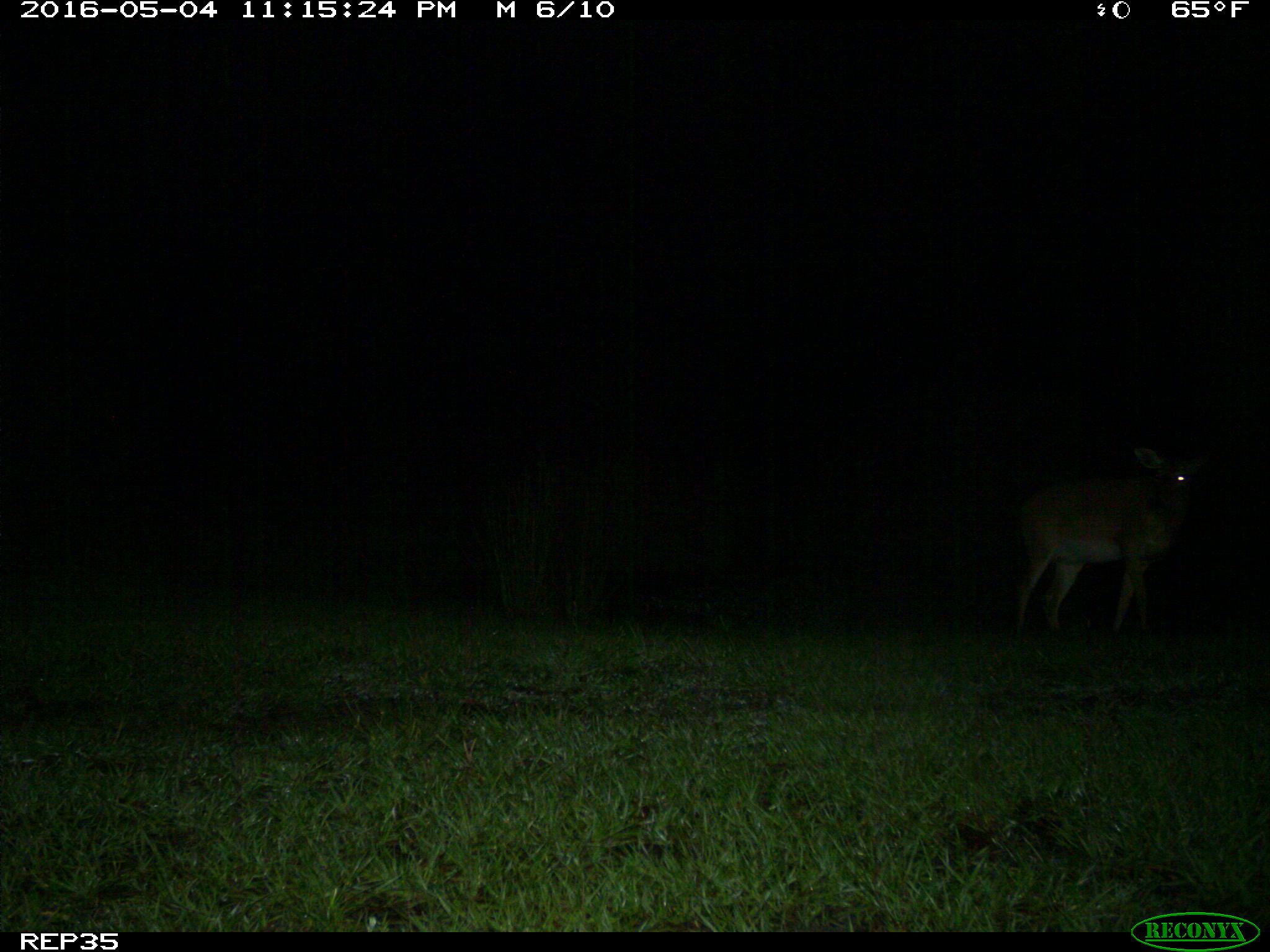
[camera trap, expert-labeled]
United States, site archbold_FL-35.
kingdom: Animalia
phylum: Chordata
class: Mammalia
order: Artiodactyla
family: Cervidae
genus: Odocoileus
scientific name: Odocoileus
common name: deer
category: unidentified deer